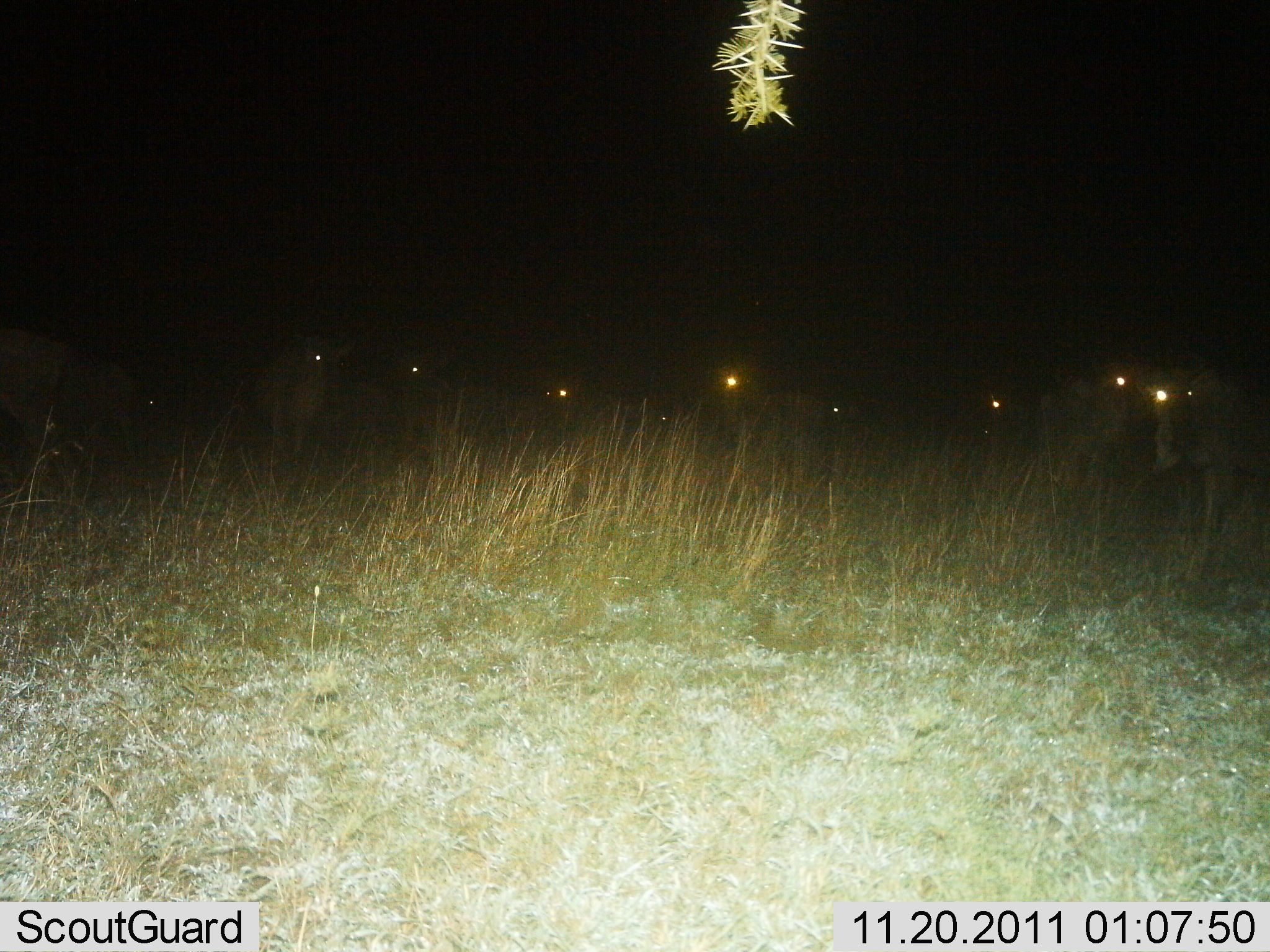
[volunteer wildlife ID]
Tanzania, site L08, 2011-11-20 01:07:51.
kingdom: Animalia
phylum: Chordata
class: Mammalia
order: Artiodactyla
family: Bovidae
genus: Connochaetes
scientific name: Connochaetes taurinus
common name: blue wildebeest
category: wildebeest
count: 10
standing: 100%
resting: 0%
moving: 0%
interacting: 0%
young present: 0%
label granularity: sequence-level